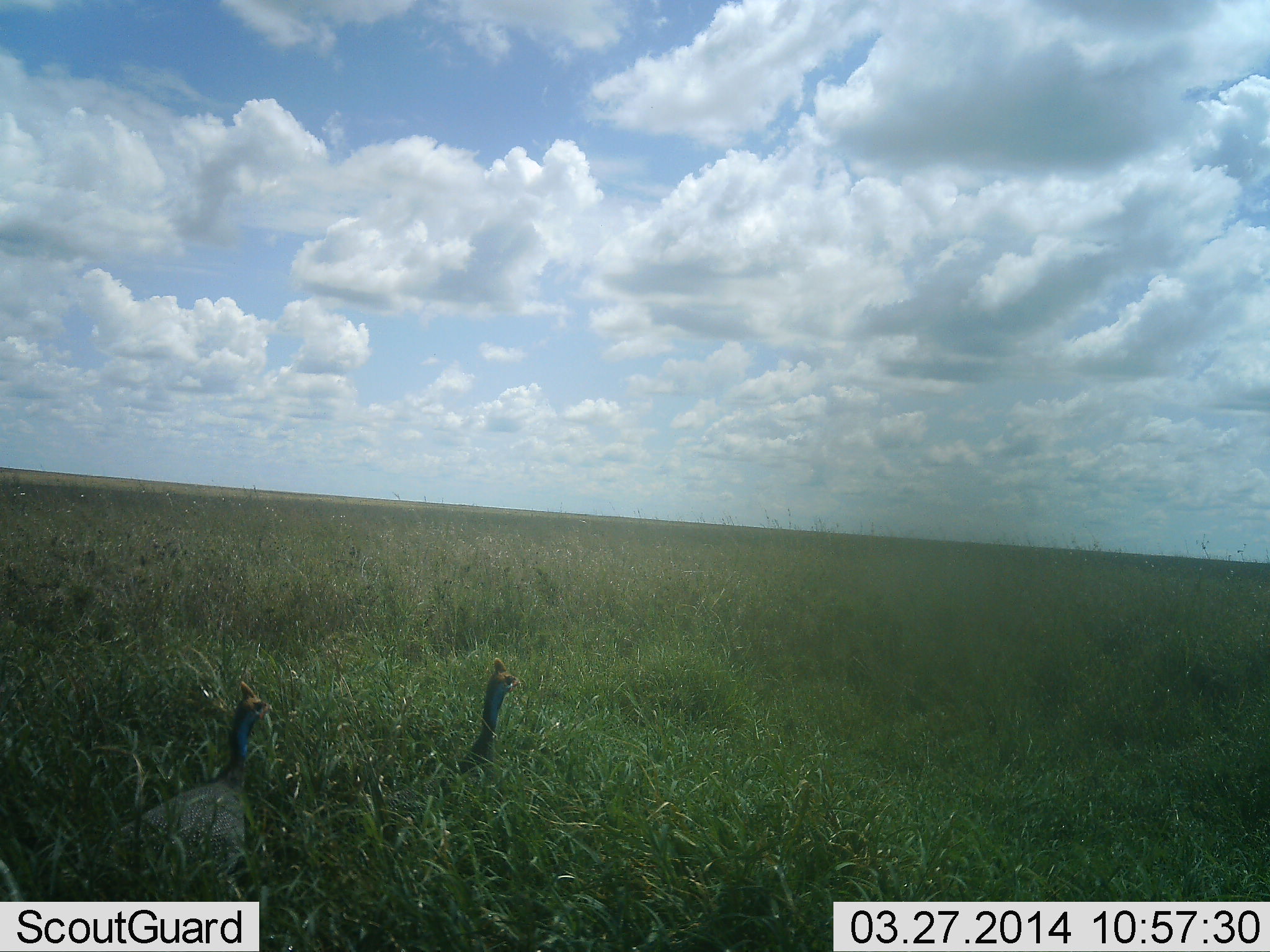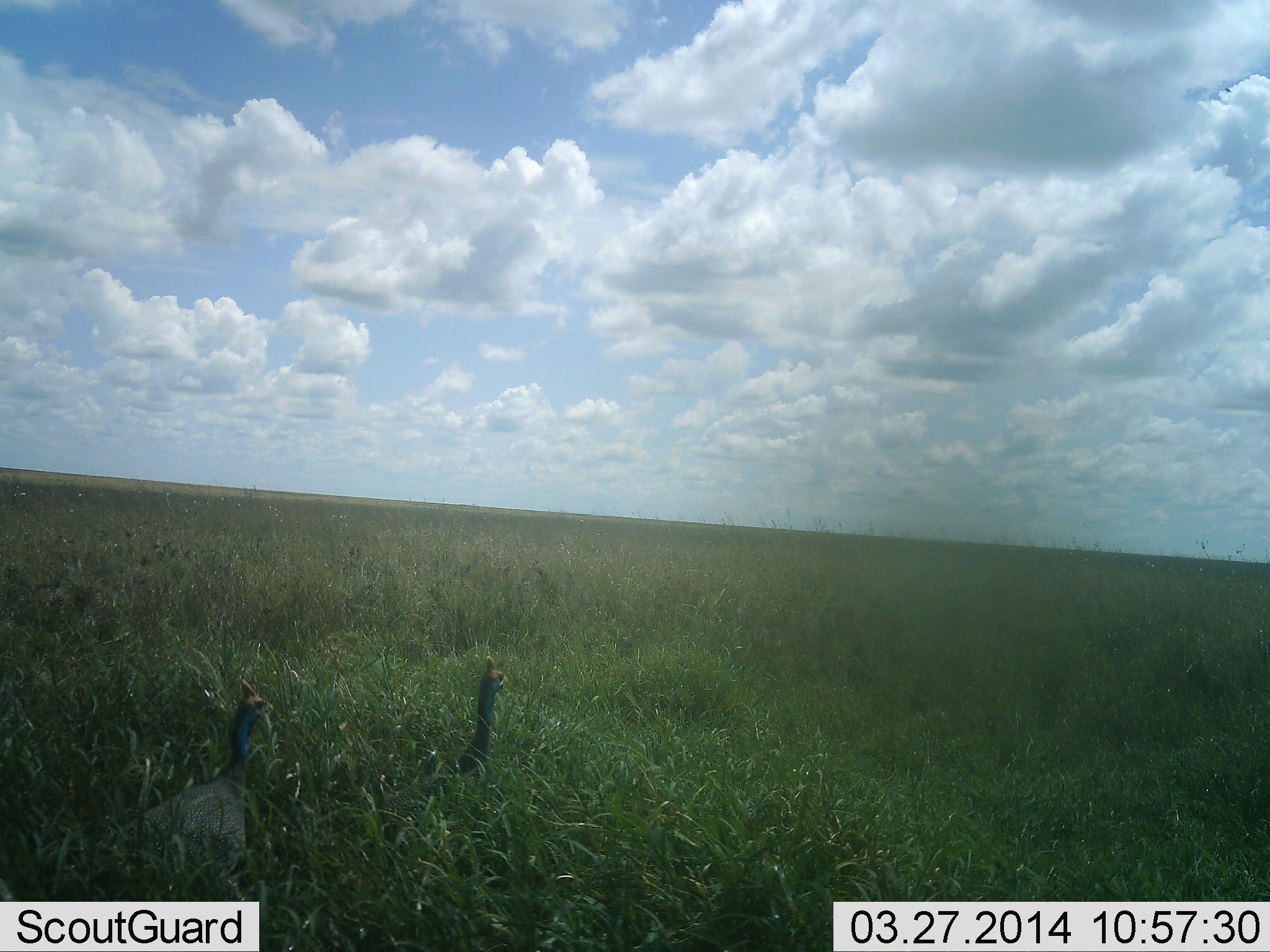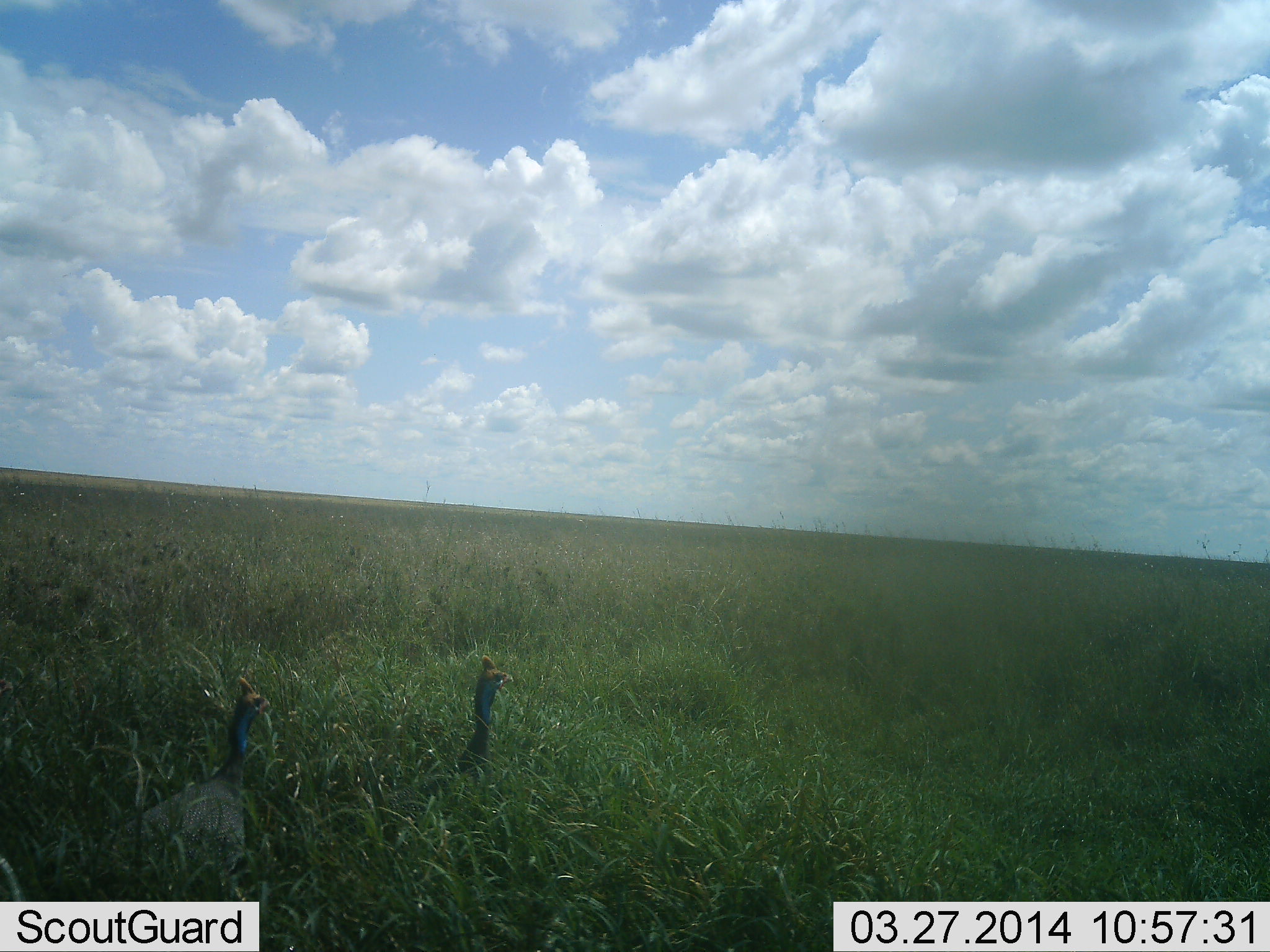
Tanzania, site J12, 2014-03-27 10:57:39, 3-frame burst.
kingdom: Animalia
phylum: Chordata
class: Aves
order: Galliformes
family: Numididae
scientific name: Numididae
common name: guinea fowl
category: guineafowl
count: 2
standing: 90%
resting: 0%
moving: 10%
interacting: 0%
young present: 0%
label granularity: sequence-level